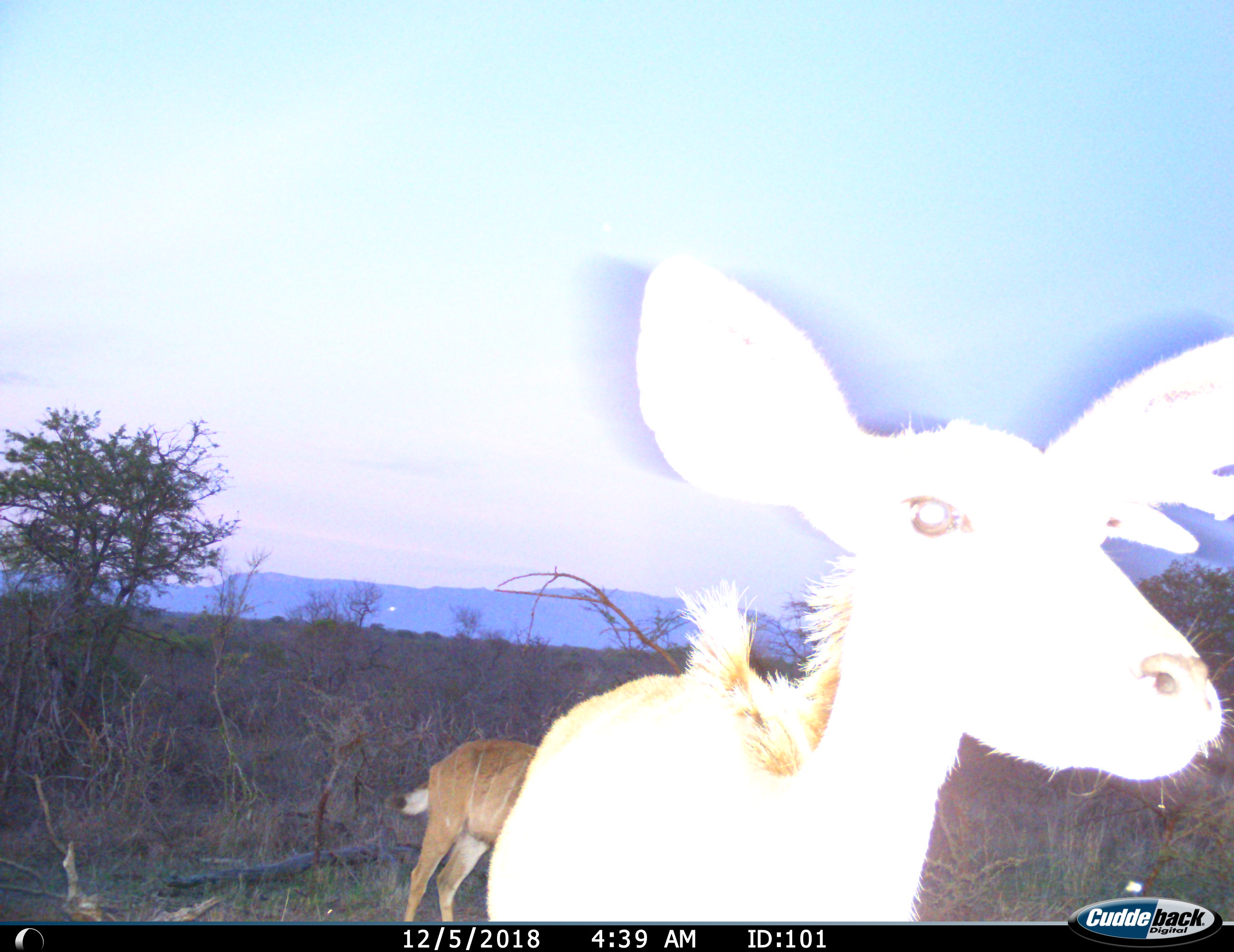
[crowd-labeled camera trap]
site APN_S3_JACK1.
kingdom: Animalia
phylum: Chordata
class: Mammalia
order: Artiodactyla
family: Bovidae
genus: Tragelaphus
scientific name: Tragelaphus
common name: kudu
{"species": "kudu (Tragelaphus)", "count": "2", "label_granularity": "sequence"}